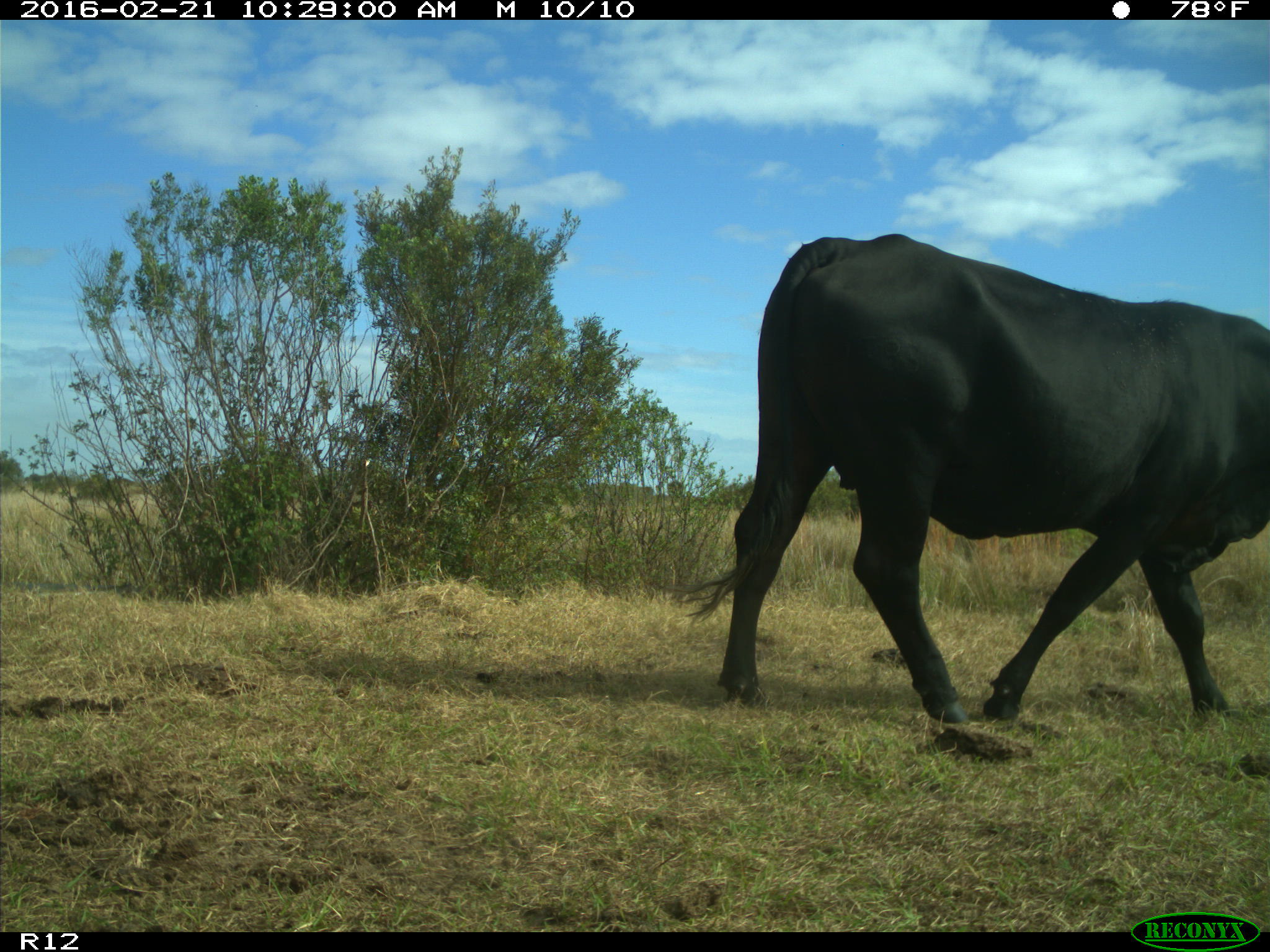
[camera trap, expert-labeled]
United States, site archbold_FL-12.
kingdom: Animalia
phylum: Chordata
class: Mammalia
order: Artiodactyla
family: Bovidae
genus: Bos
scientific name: Bos taurus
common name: domestic cow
Bos taurus (domestic cow).